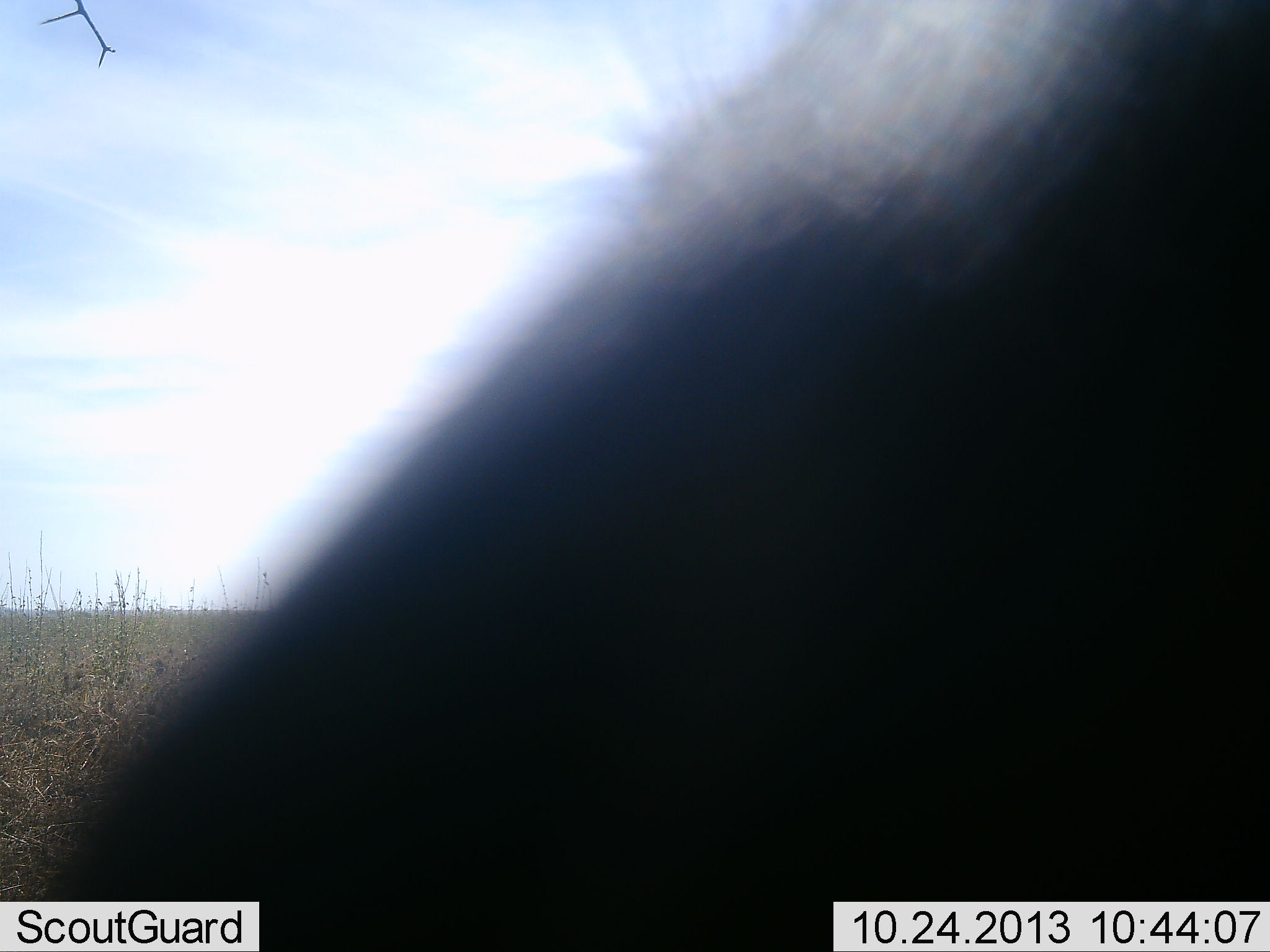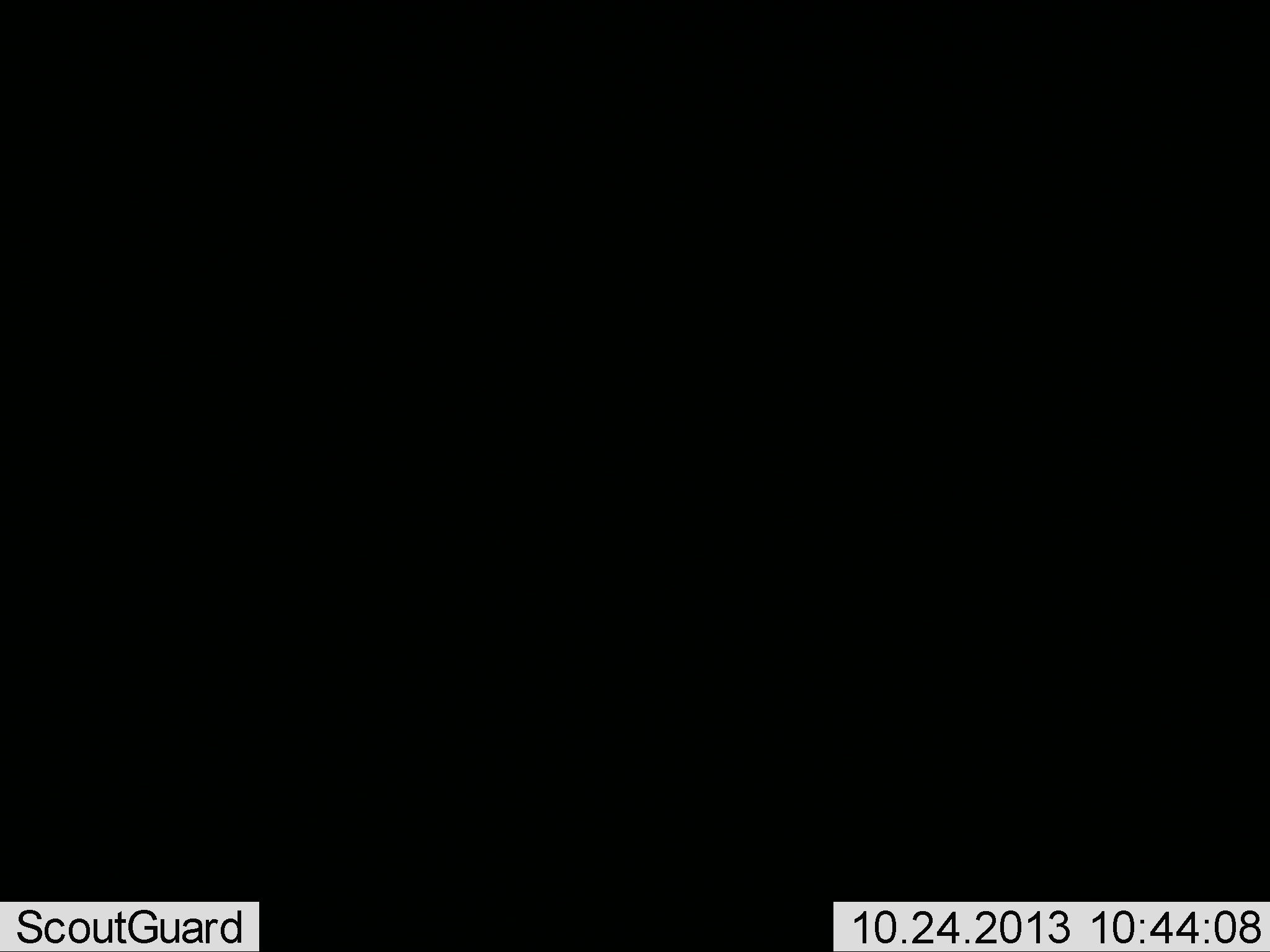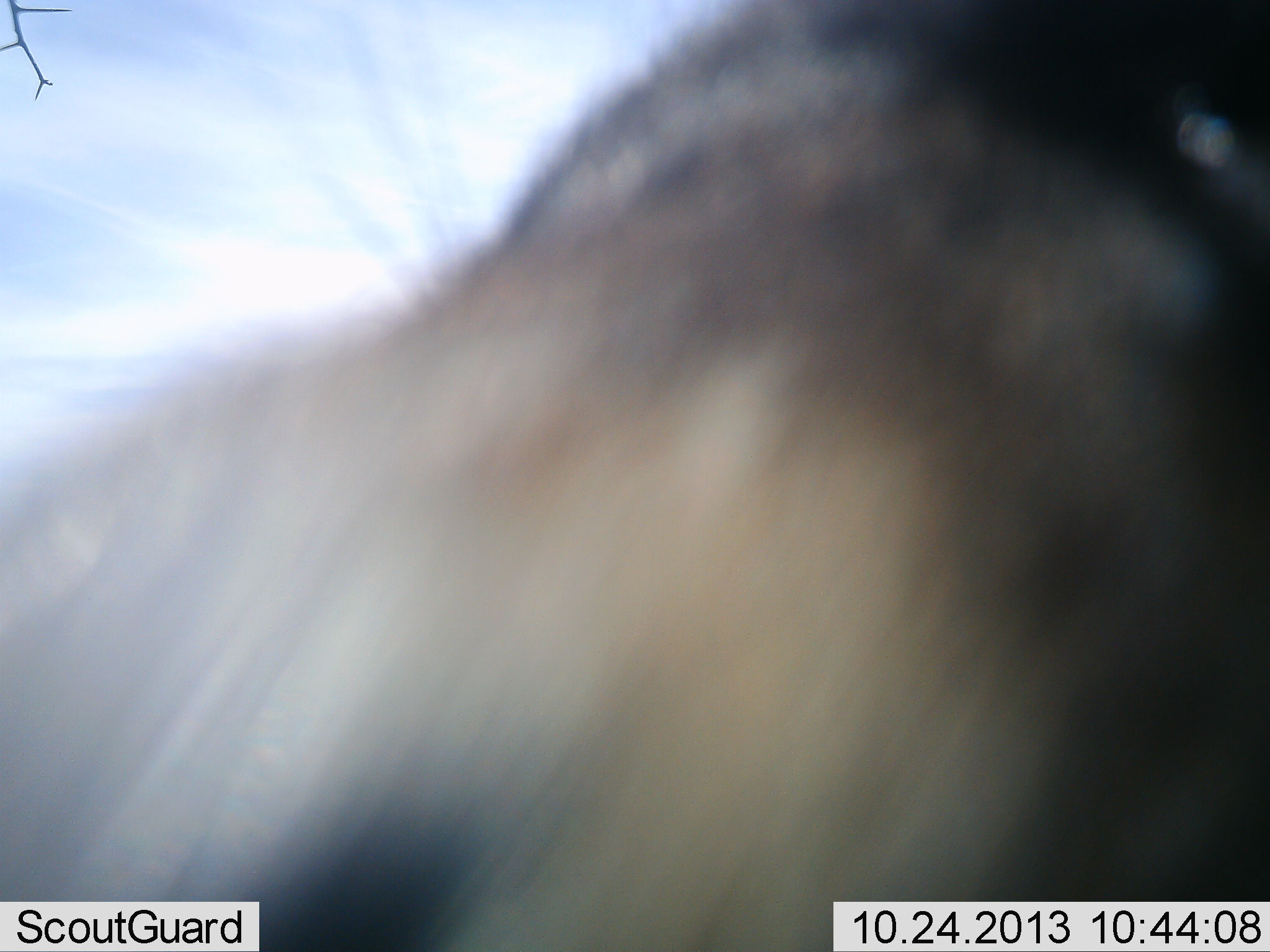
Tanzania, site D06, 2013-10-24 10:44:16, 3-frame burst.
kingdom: Animalia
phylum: Chordata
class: Mammalia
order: Artiodactyla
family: Bovidae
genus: Connochaetes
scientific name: Connochaetes taurinus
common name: blue wildebeest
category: wildebeest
Wildebeest (blue wildebeest) (Connochaetes taurinus), count 1. Behavior (volunteer vote fractions): standing 60%, resting 0%, moving 40%, interacting 0%. Young present (vote fraction): 0%. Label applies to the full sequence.